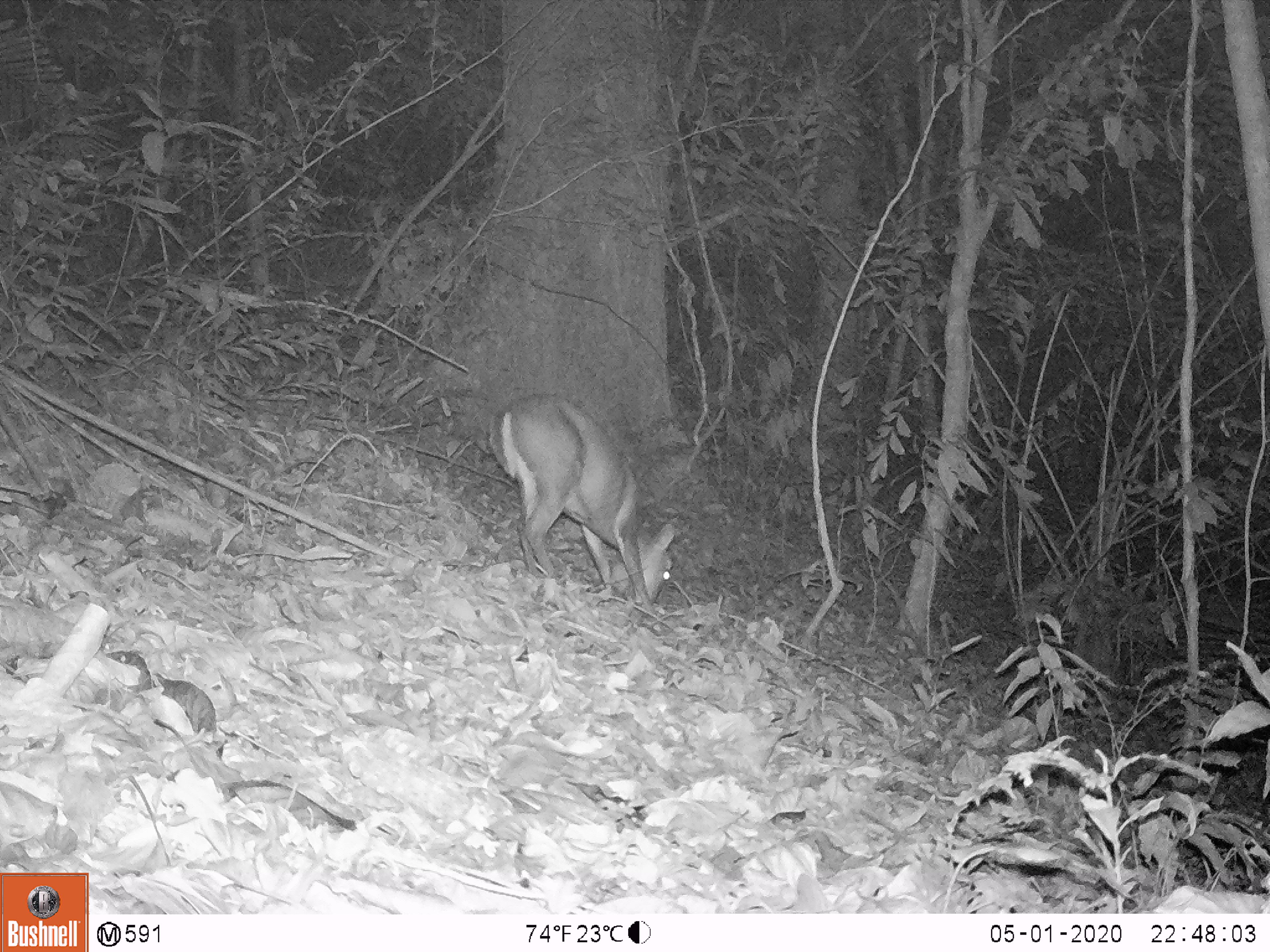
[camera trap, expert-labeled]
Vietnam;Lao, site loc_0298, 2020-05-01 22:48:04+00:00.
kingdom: Animalia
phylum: Chordata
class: Mammalia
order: Artiodactyla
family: Cervidae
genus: Muntiacus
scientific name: Muntiacus rooseveltorum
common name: roosevelt's muntjac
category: roosevelts muntjac group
Roosevelts muntjac group (roosevelt's muntjac) (Muntiacus rooseveltorum). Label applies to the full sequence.